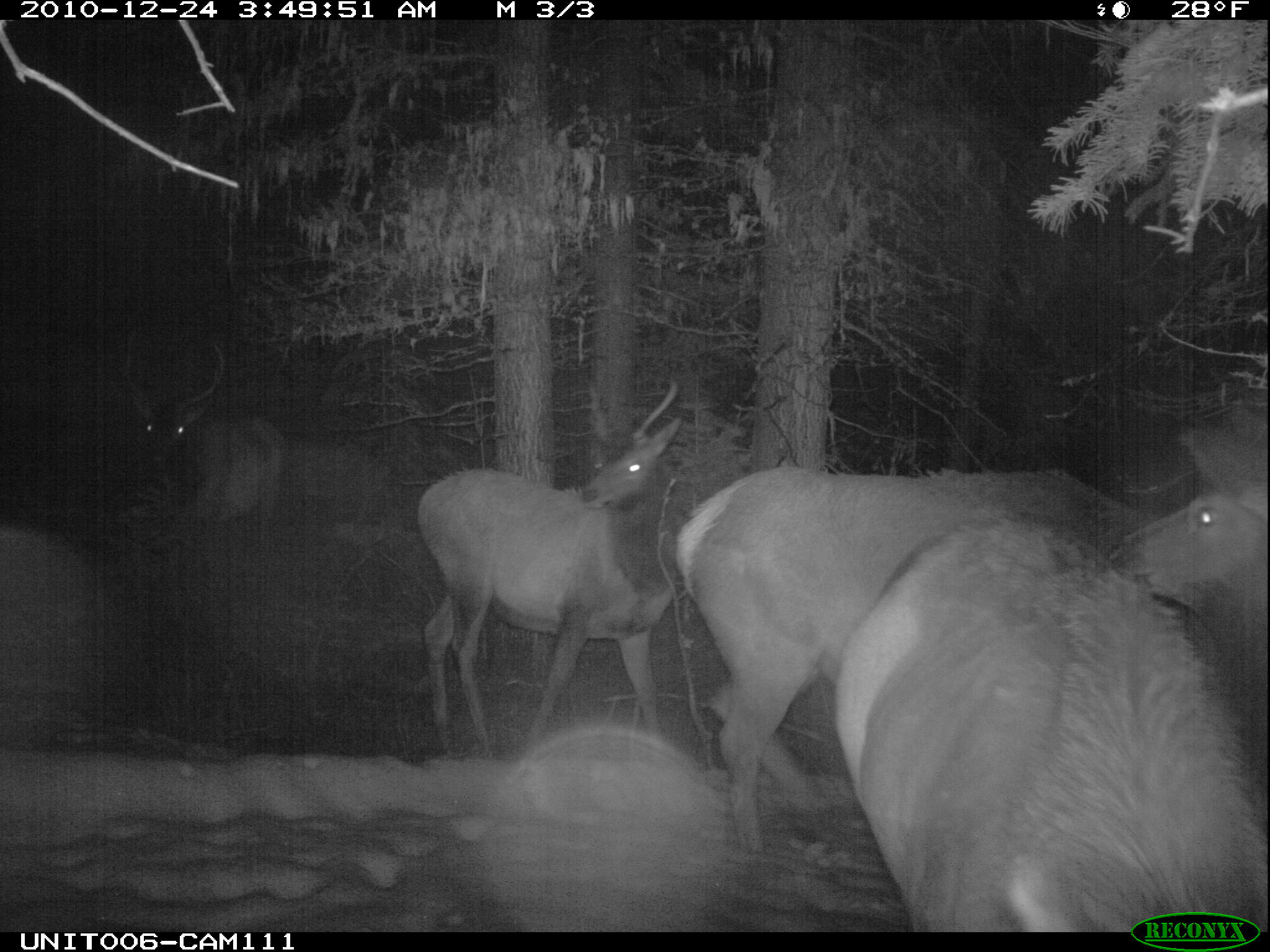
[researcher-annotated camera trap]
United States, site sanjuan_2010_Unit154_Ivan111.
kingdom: Animalia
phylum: Chordata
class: Mammalia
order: Artiodactyla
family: Cervidae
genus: Cervus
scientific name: Cervus elaphus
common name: red deer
Cervus elaphus (red deer).